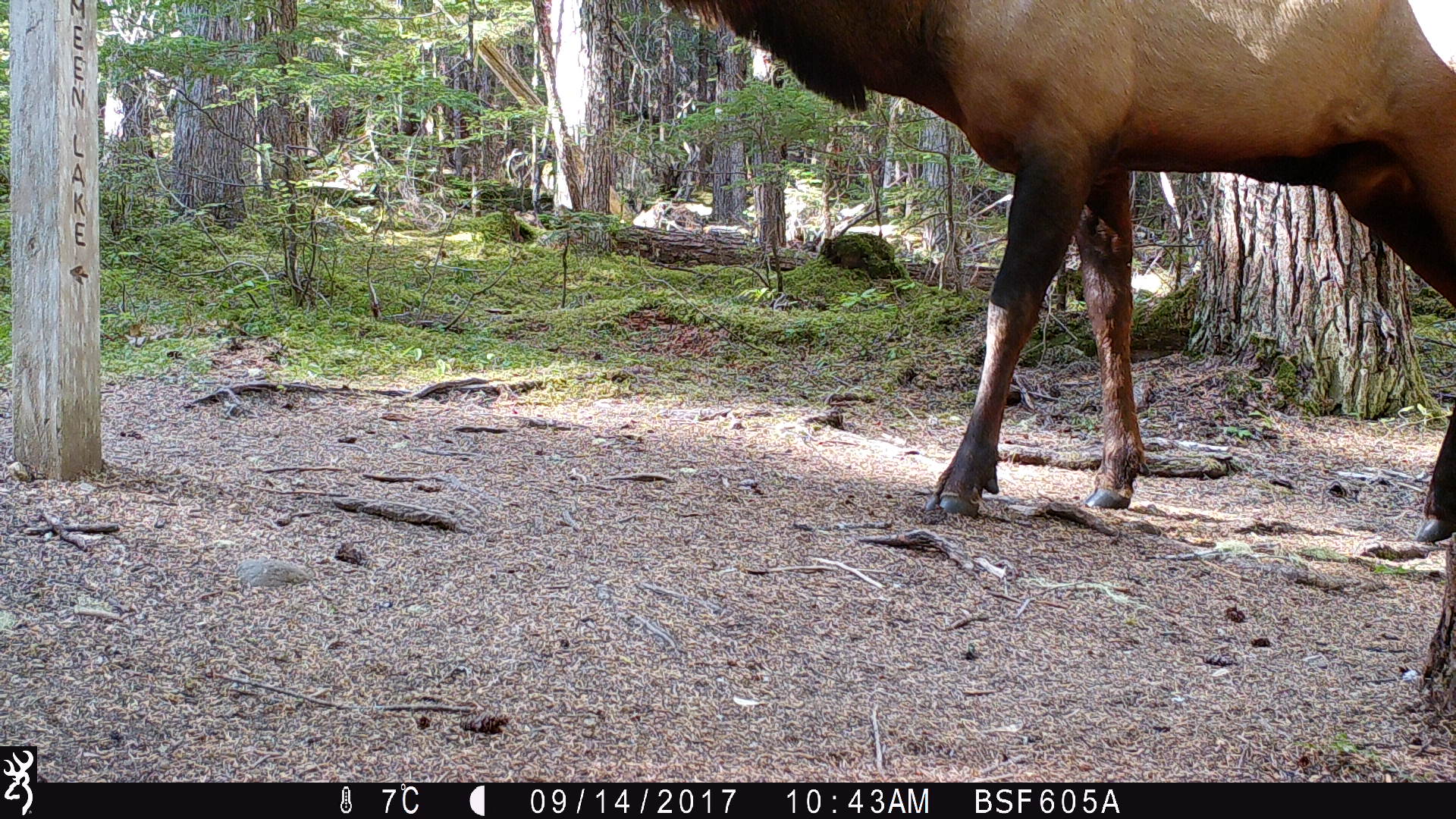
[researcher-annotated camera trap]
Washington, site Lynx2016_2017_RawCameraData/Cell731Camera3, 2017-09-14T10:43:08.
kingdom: Animalia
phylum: Chordata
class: Mammalia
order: Artiodactyla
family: Cervidae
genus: Cervus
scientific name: Cervus canadensis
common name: elk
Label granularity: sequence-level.